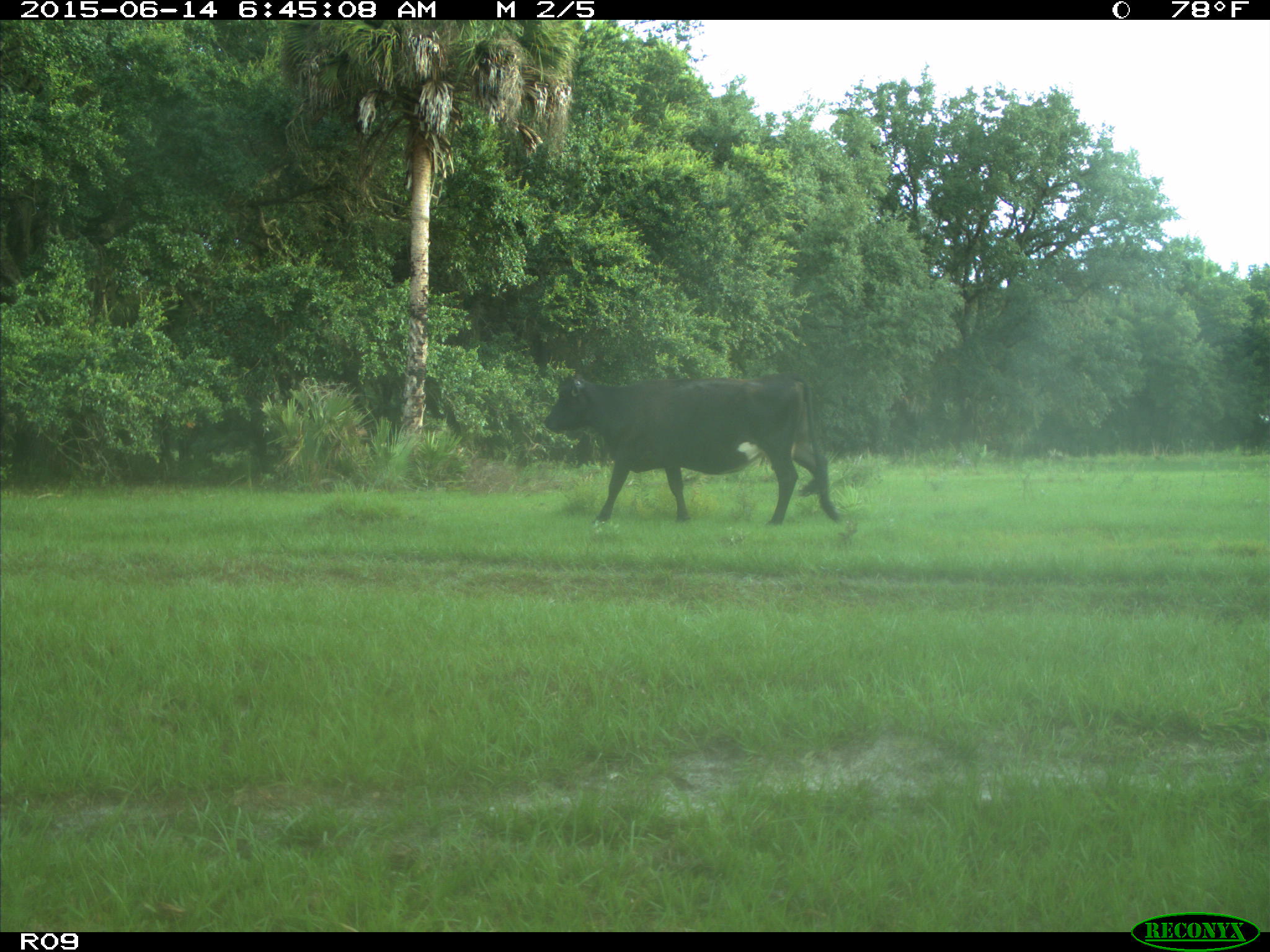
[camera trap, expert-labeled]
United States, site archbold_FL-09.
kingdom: Animalia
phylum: Chordata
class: Mammalia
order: Artiodactyla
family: Bovidae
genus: Bos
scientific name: Bos taurus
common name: domestic cow